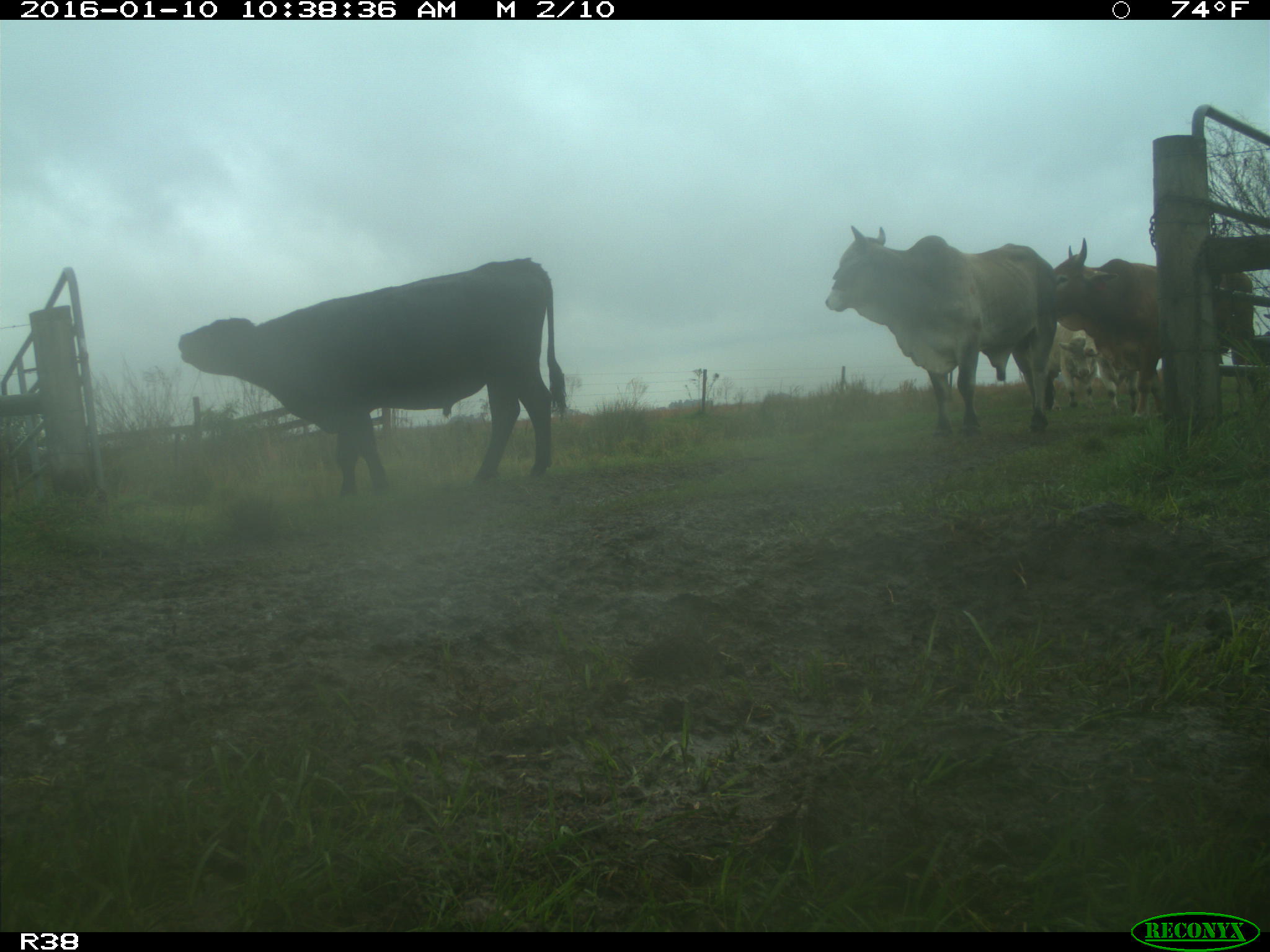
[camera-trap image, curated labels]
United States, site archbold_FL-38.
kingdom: Animalia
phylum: Chordata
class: Mammalia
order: Artiodactyla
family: Bovidae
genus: Bos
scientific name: Bos taurus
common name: domestic cow